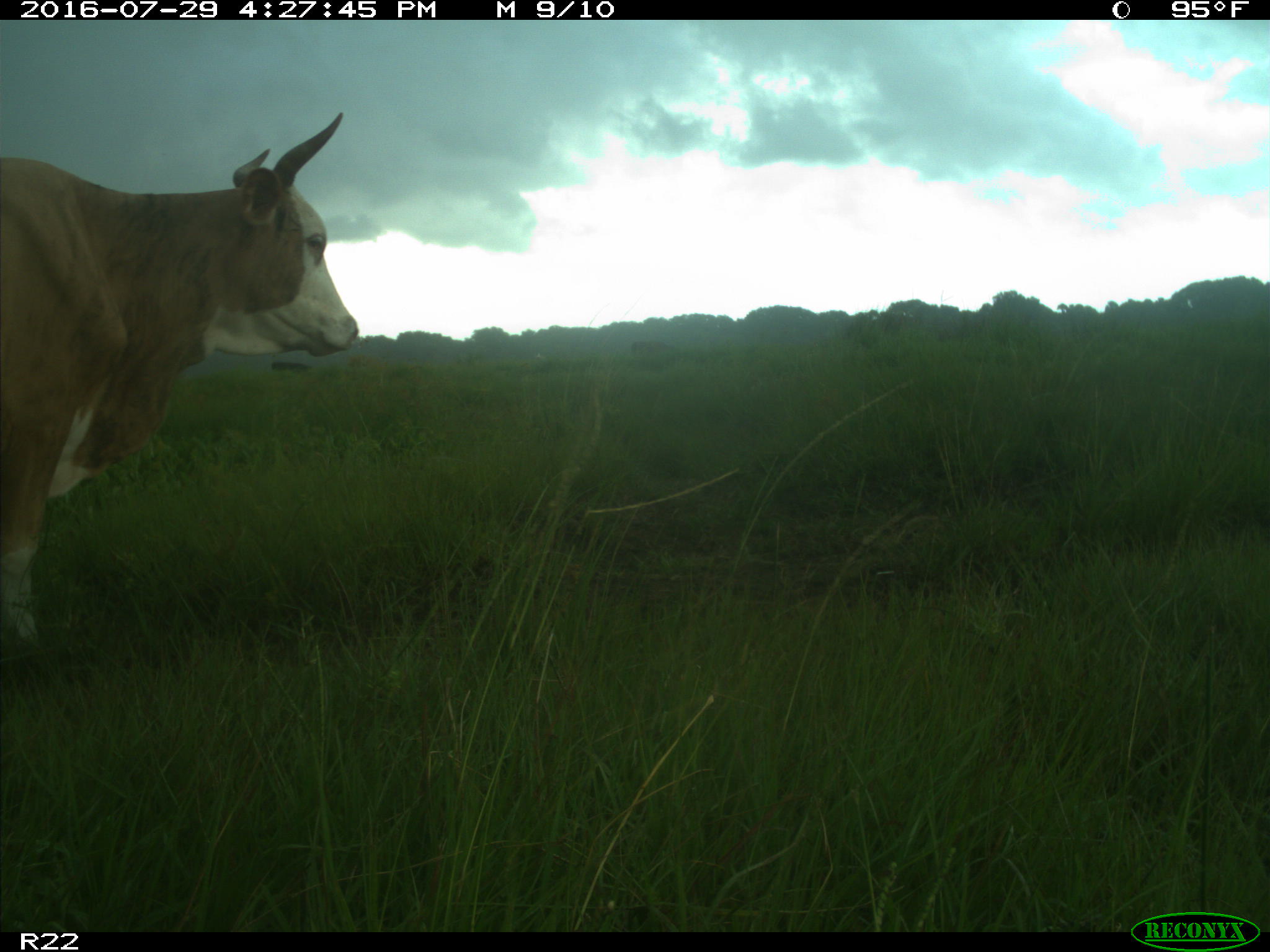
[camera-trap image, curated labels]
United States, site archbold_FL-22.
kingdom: Animalia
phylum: Chordata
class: Mammalia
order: Artiodactyla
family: Bovidae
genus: Bos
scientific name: Bos taurus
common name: domestic cow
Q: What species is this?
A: Bos taurus (domestic cow).